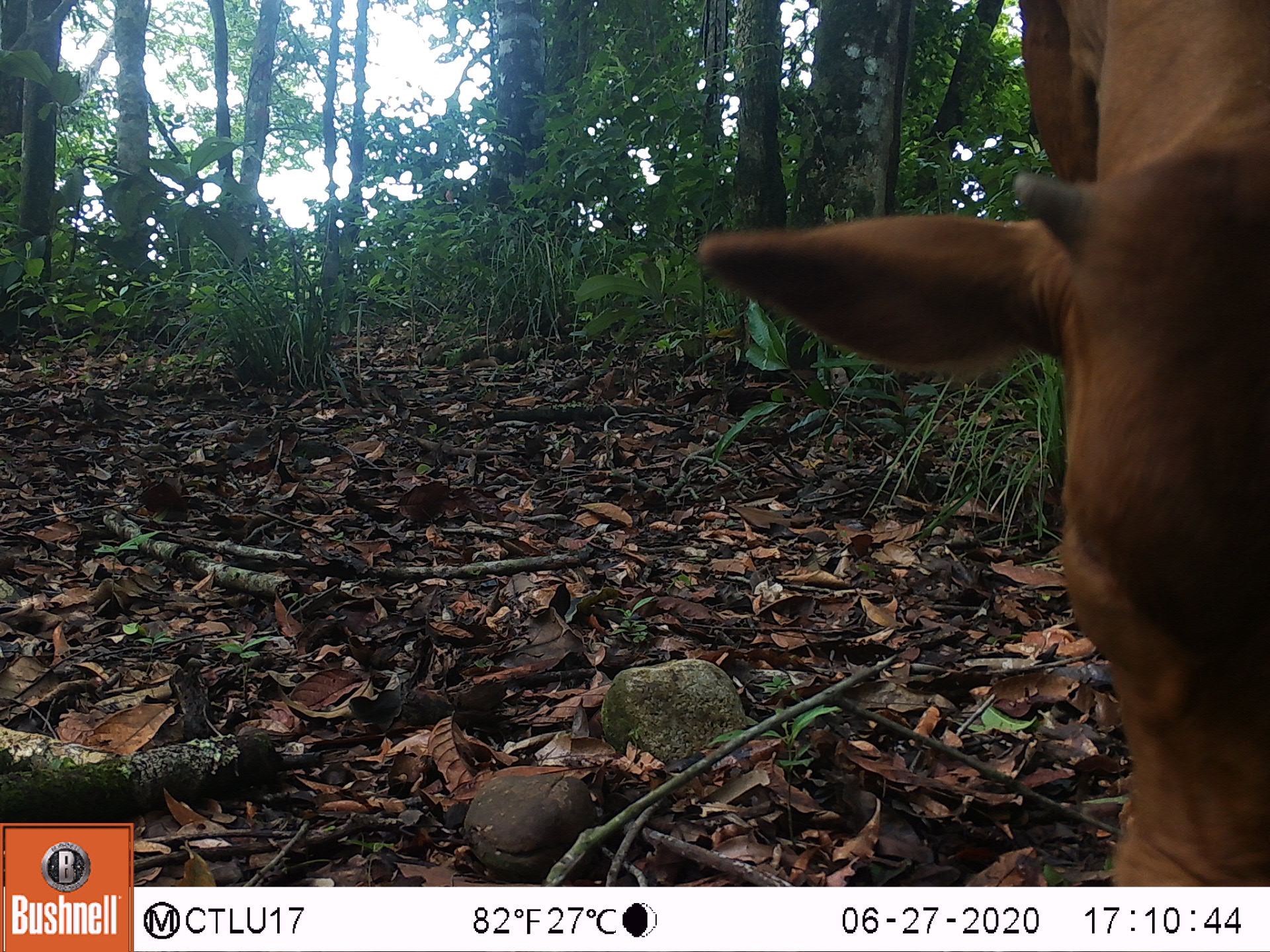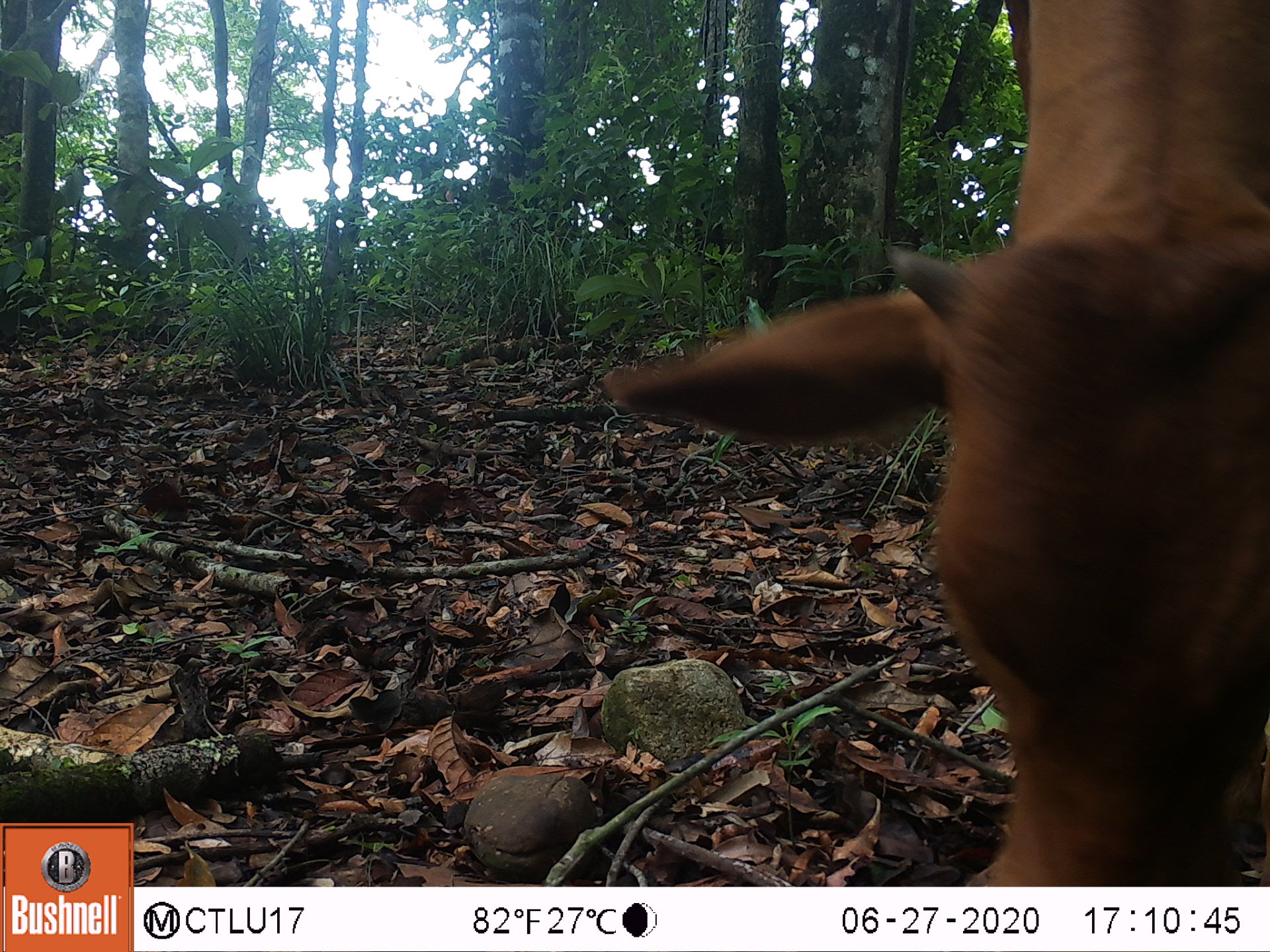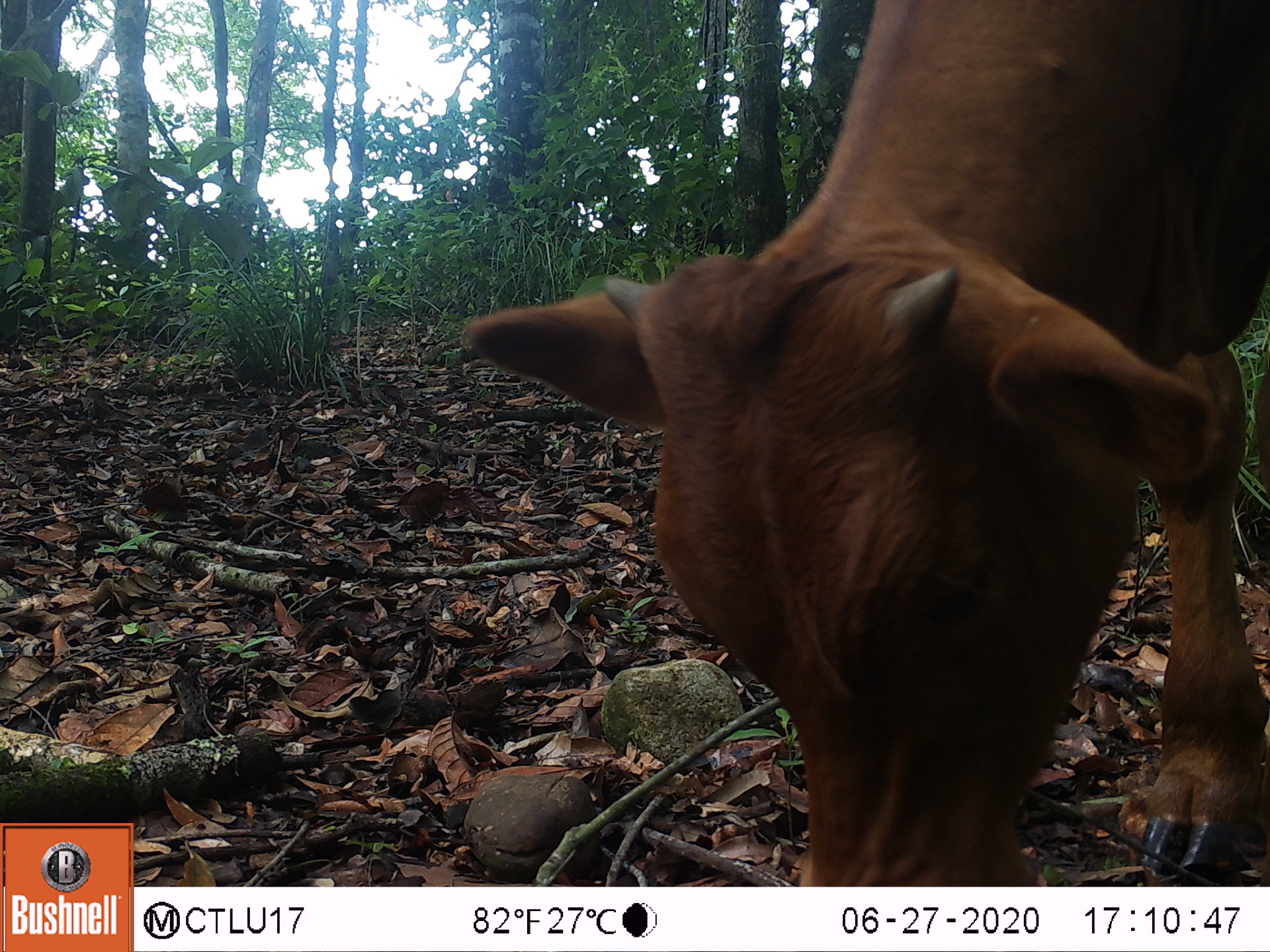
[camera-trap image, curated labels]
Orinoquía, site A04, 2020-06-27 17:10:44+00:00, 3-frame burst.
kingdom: Animalia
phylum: Chordata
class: Mammalia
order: Artiodactyla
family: Bovidae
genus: Bos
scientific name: Bos taurus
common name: cow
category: cattle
Cattle (cow) (Bos taurus).